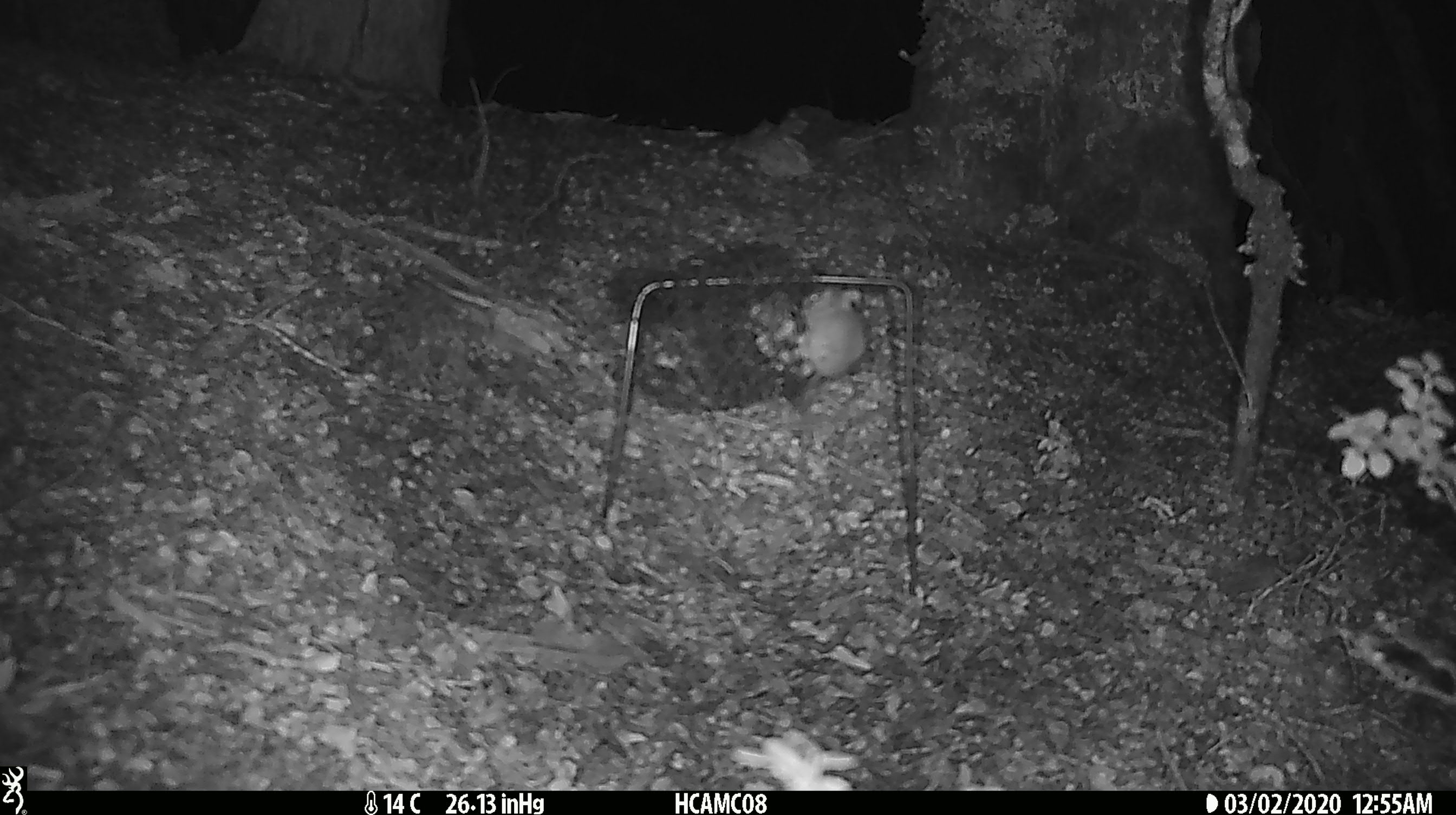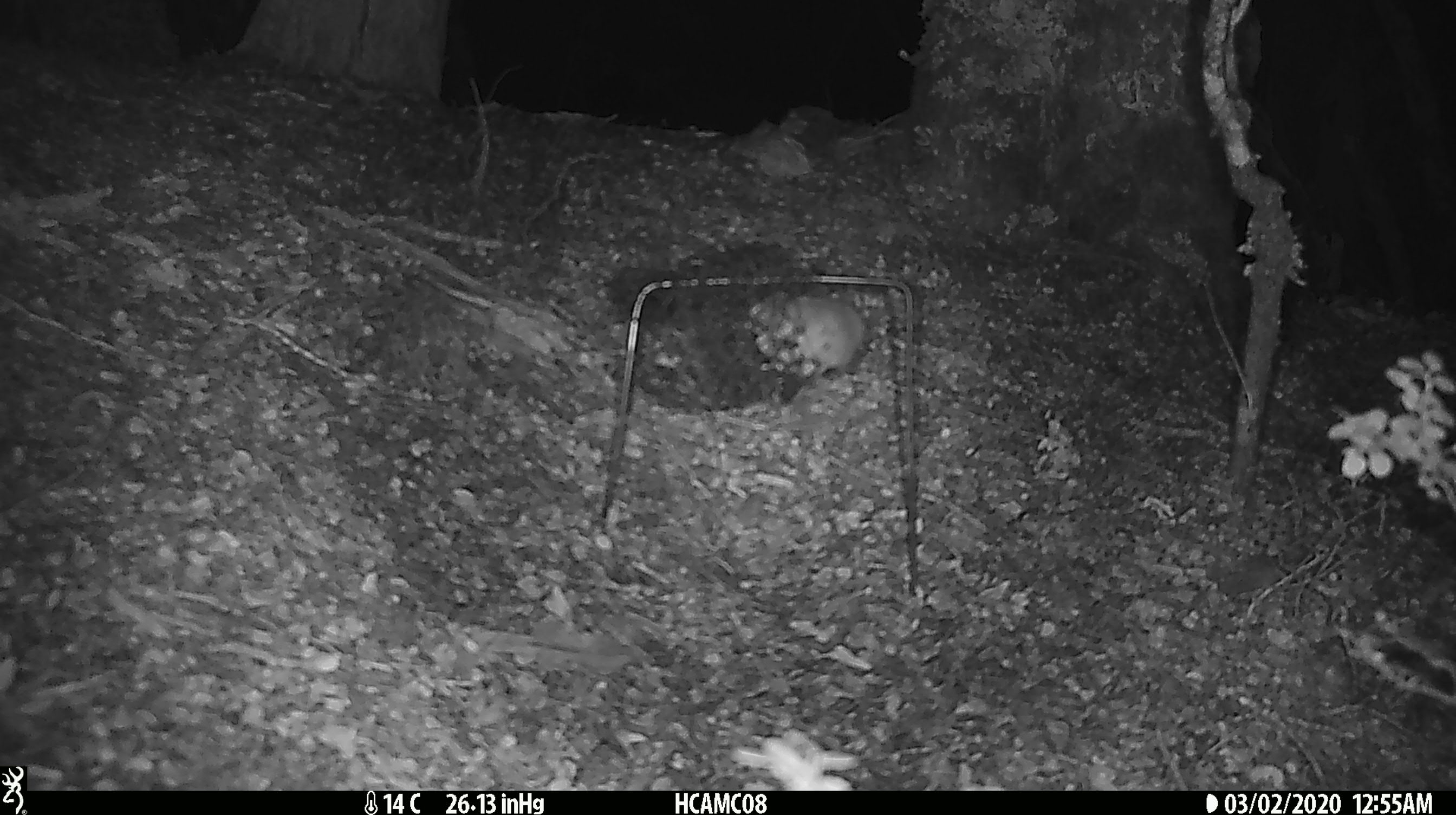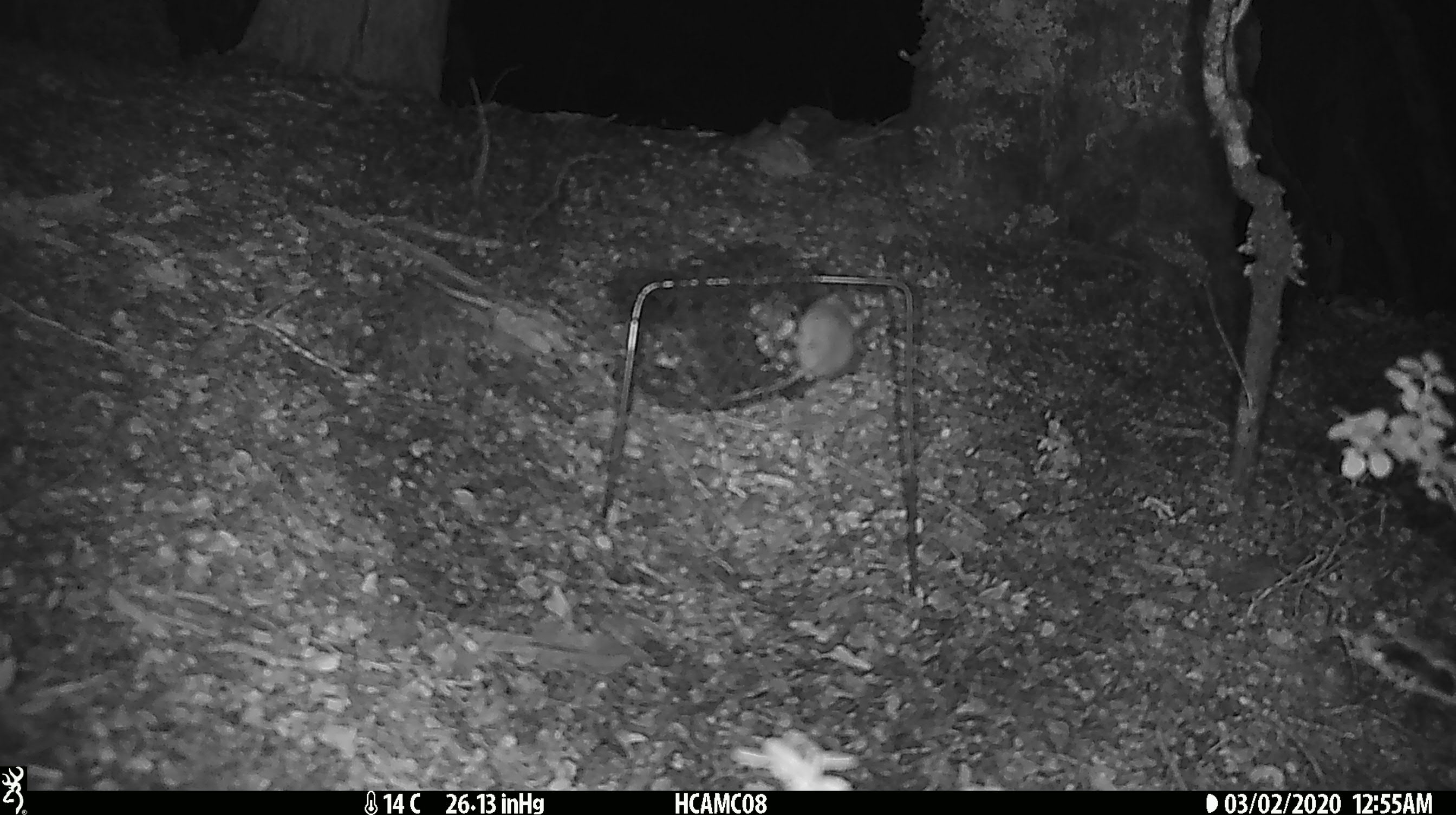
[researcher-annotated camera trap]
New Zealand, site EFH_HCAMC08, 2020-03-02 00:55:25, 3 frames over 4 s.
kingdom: Animalia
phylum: Chordata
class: Mammalia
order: Rodentia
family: Muridae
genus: Mus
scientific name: Mus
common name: mouse